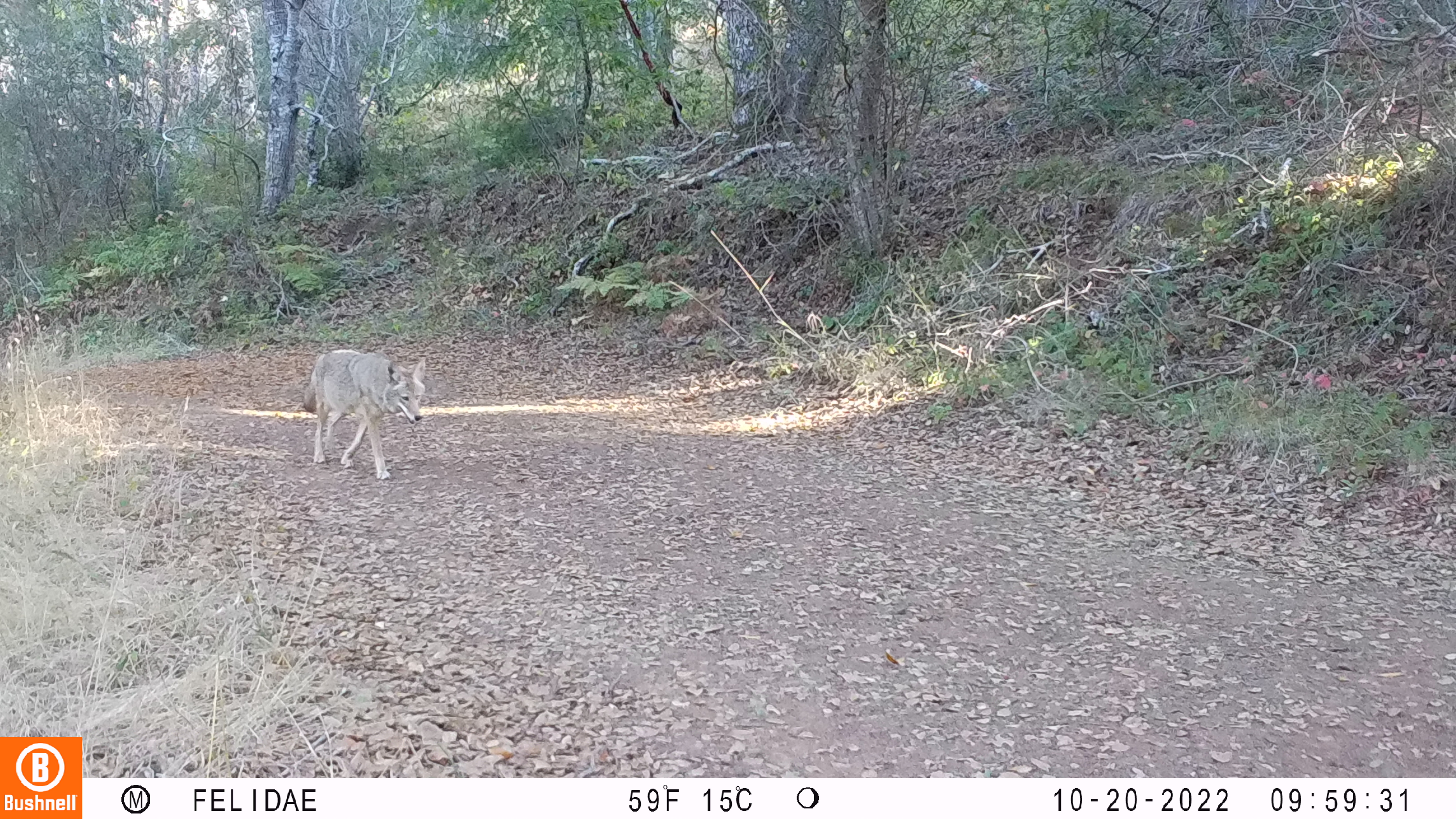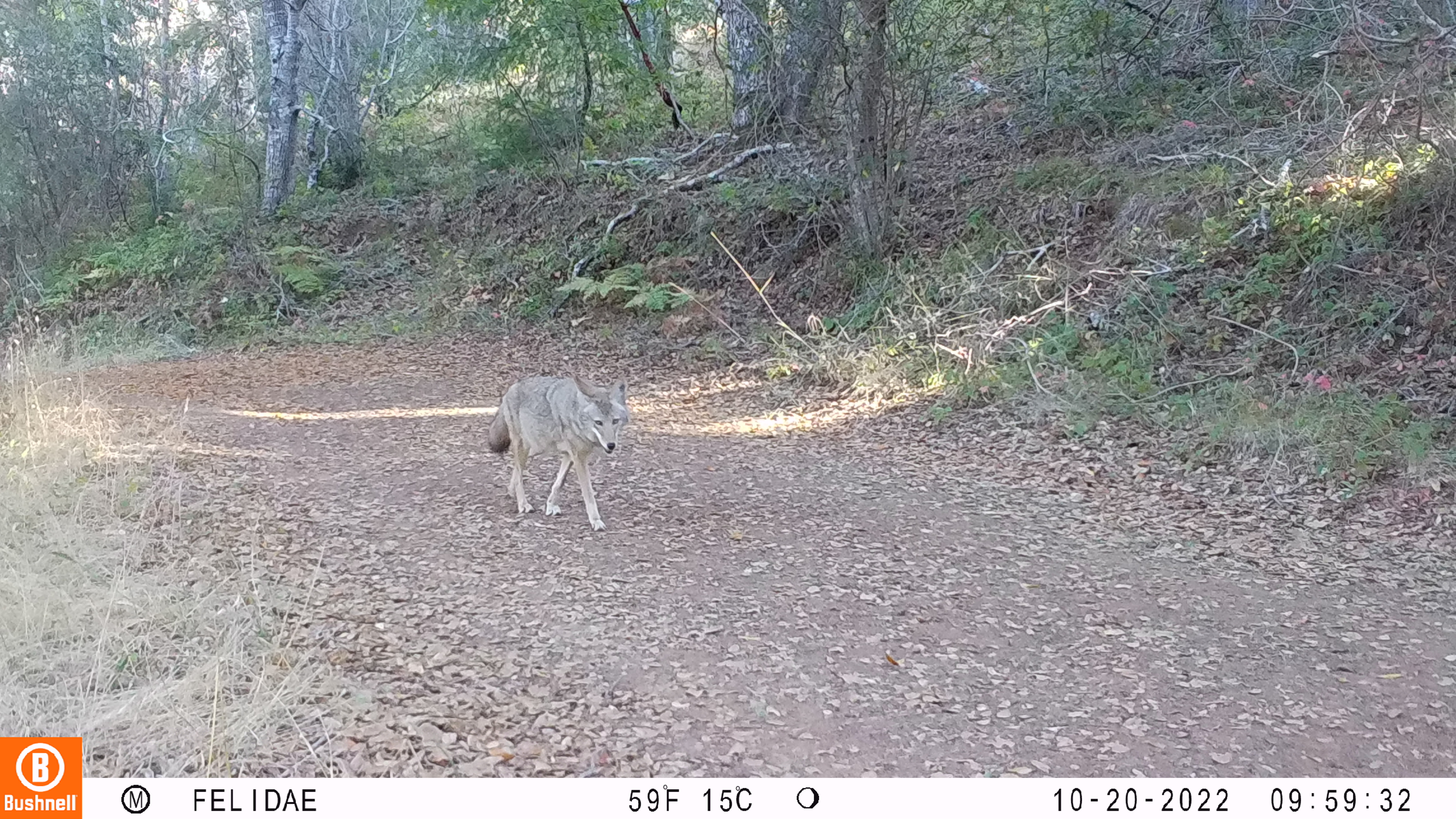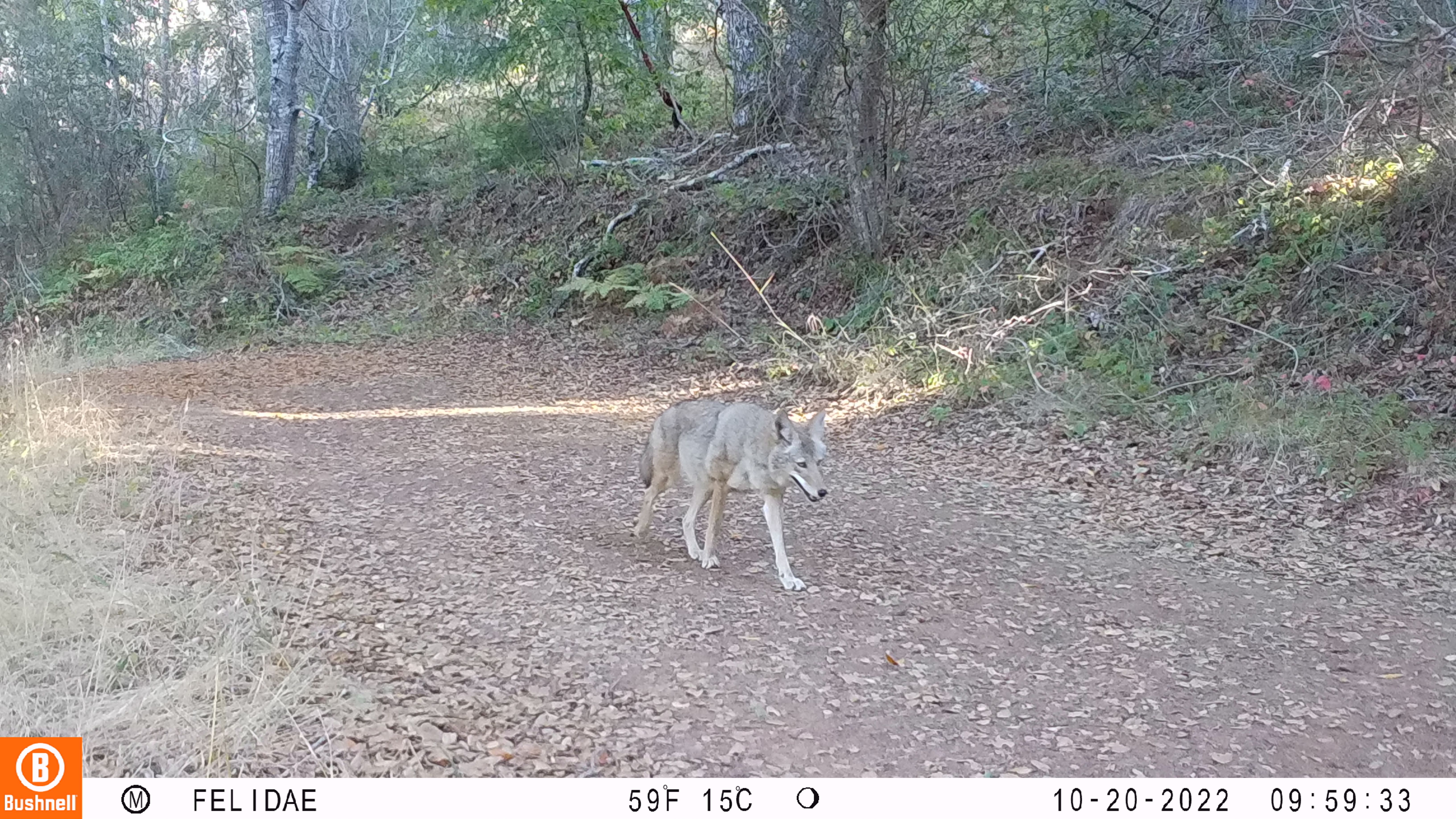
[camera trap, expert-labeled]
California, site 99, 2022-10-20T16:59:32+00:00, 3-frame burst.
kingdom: Animalia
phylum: Chordata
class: Mammalia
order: Carnivora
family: Canidae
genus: Canis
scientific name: Canis latrans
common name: coyote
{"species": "coyote (Canis latrans)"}